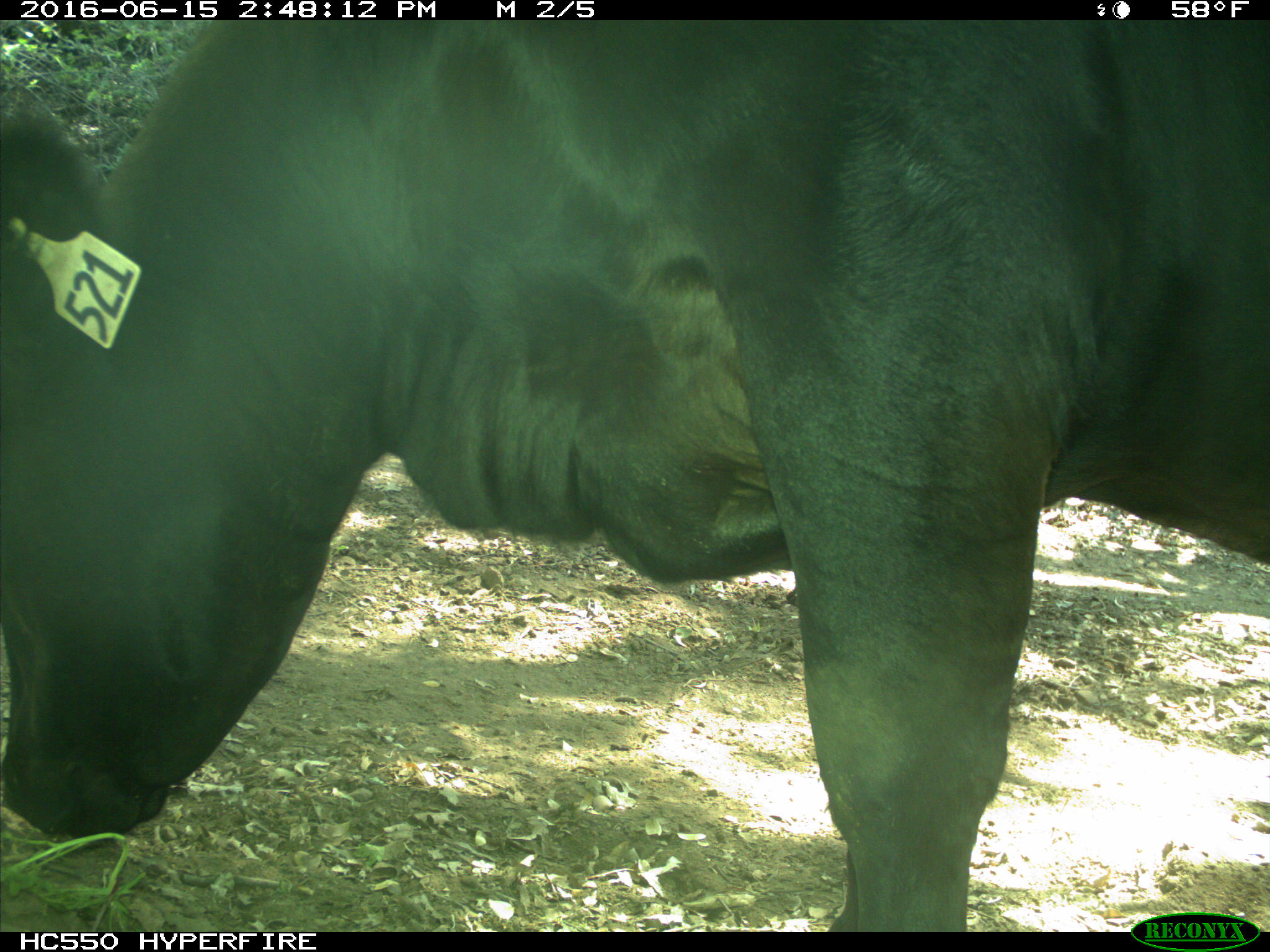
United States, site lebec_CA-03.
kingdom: Animalia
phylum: Chordata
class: Mammalia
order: Artiodactyla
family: Bovidae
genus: Bos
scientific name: Bos taurus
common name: domestic cow